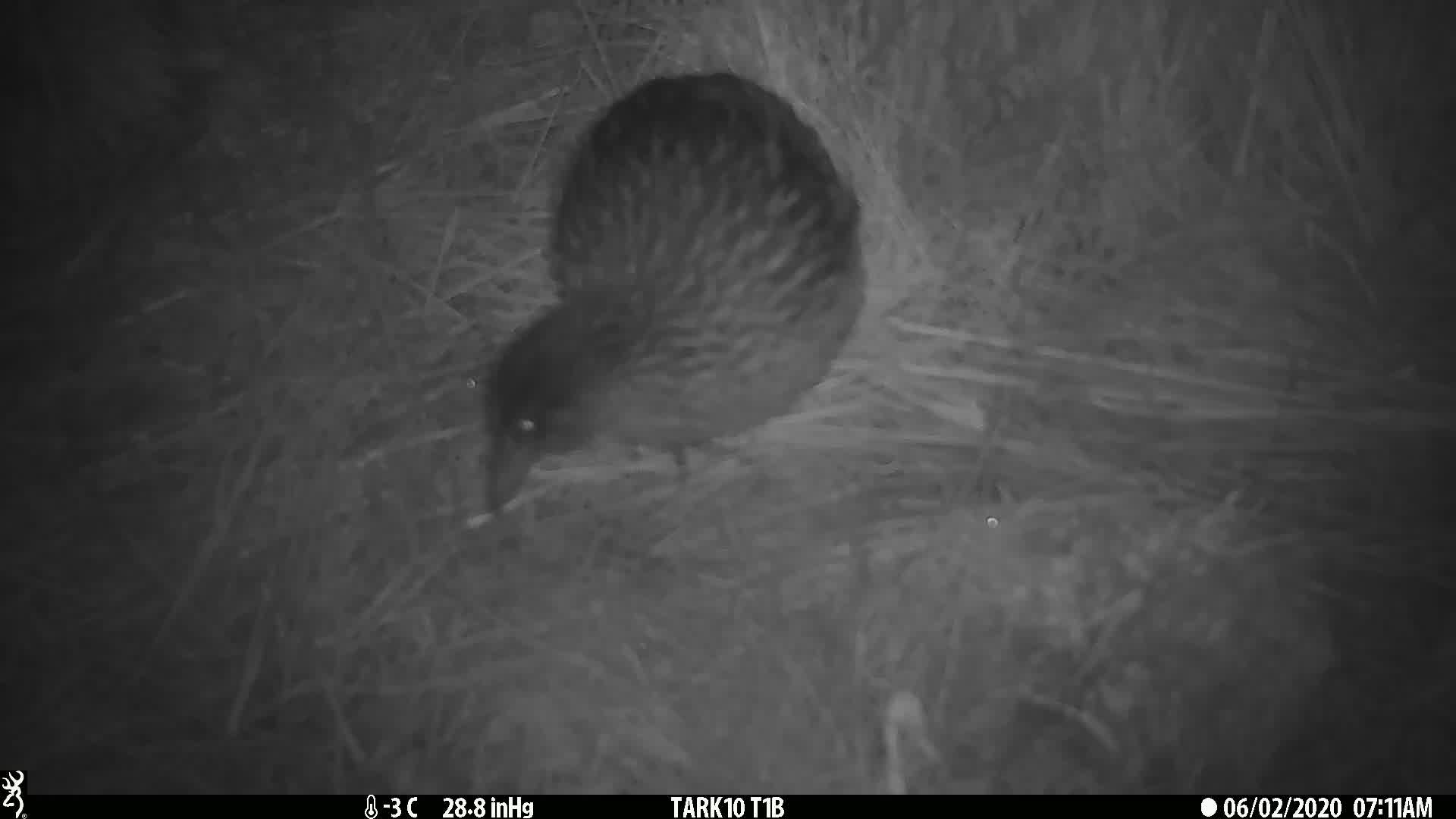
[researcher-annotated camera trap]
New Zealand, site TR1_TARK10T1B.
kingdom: Animalia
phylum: Chordata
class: Aves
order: Gruiformes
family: Rallidae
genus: Gallirallus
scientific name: Gallirallus australis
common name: weka